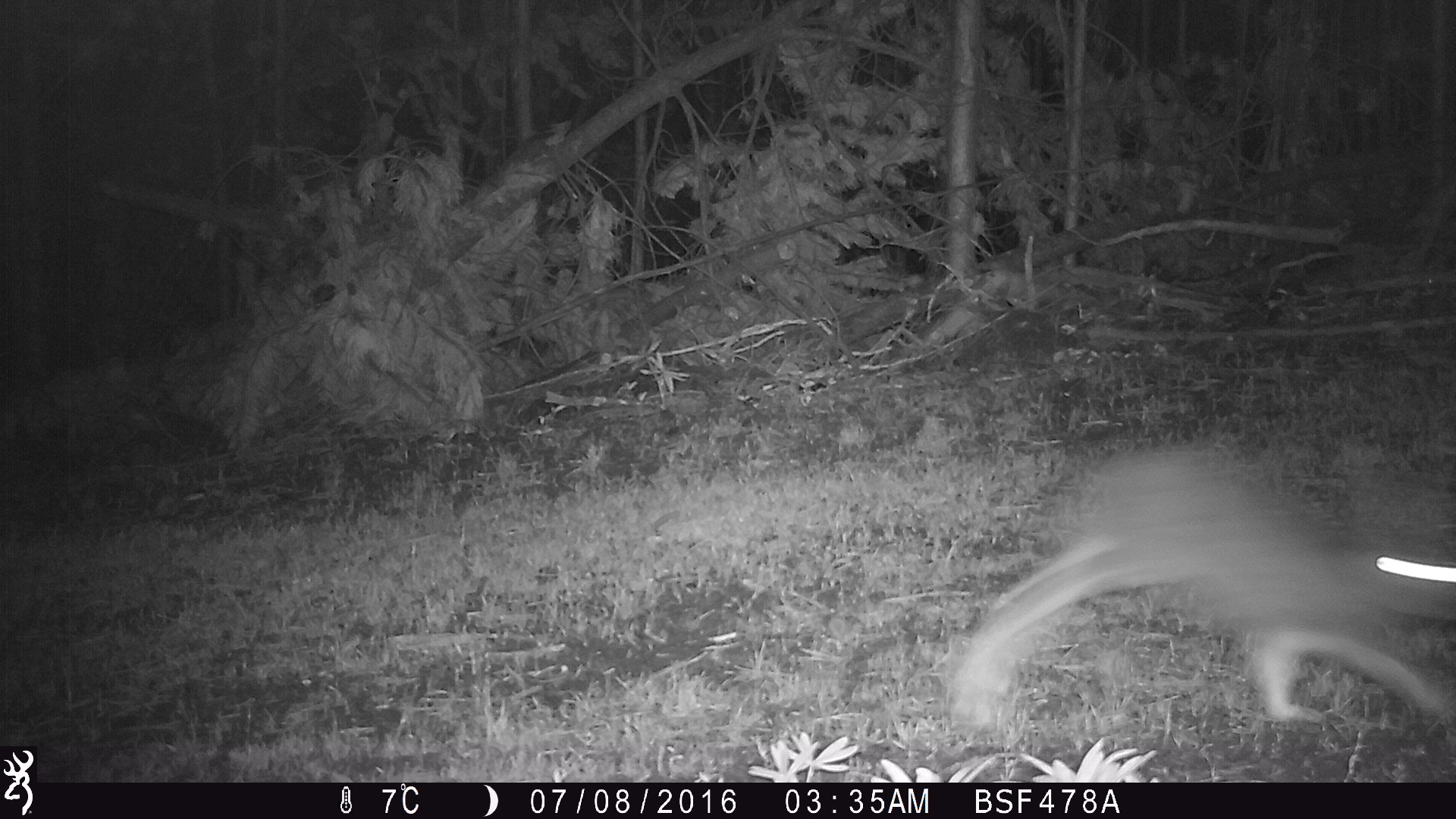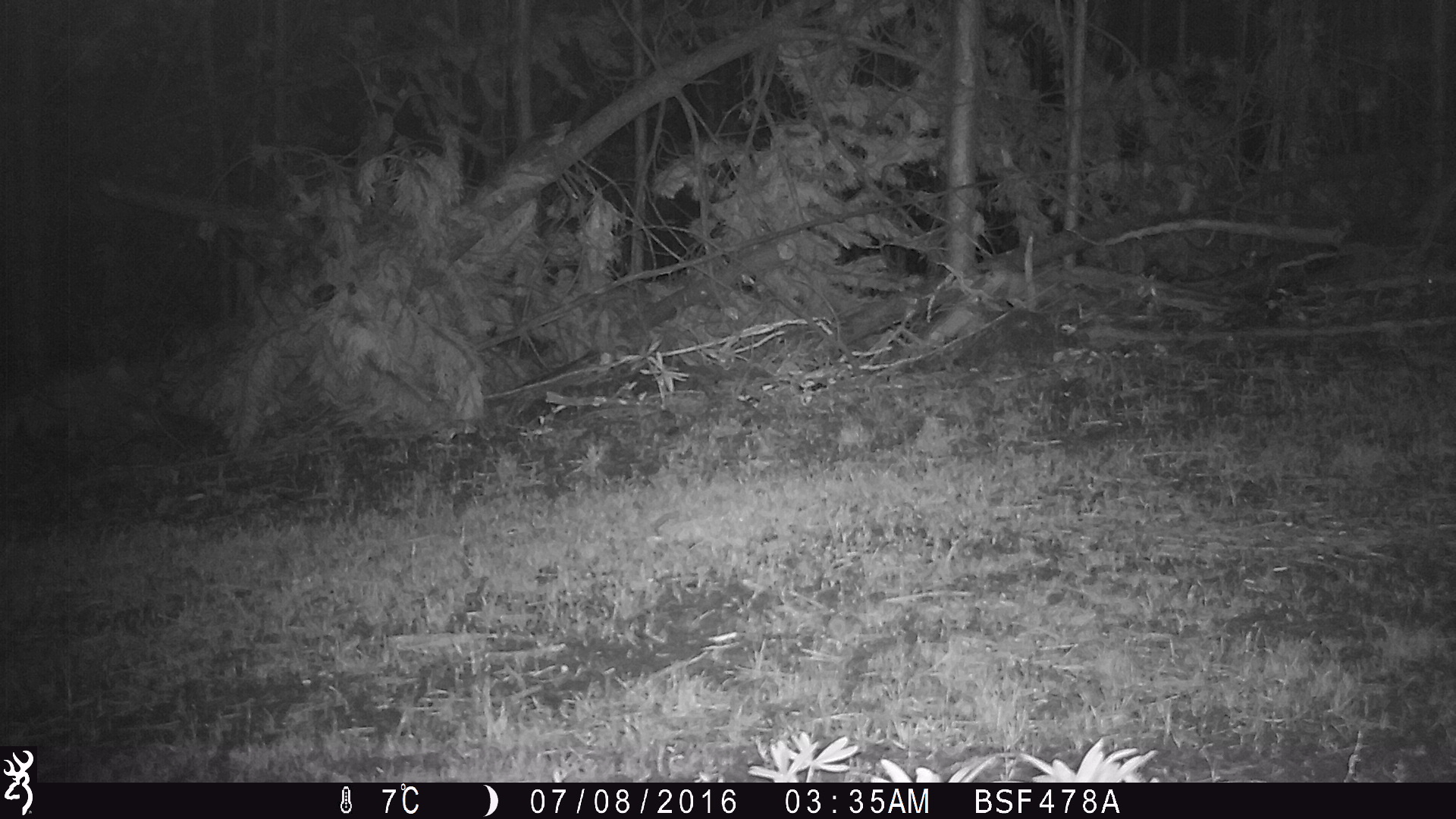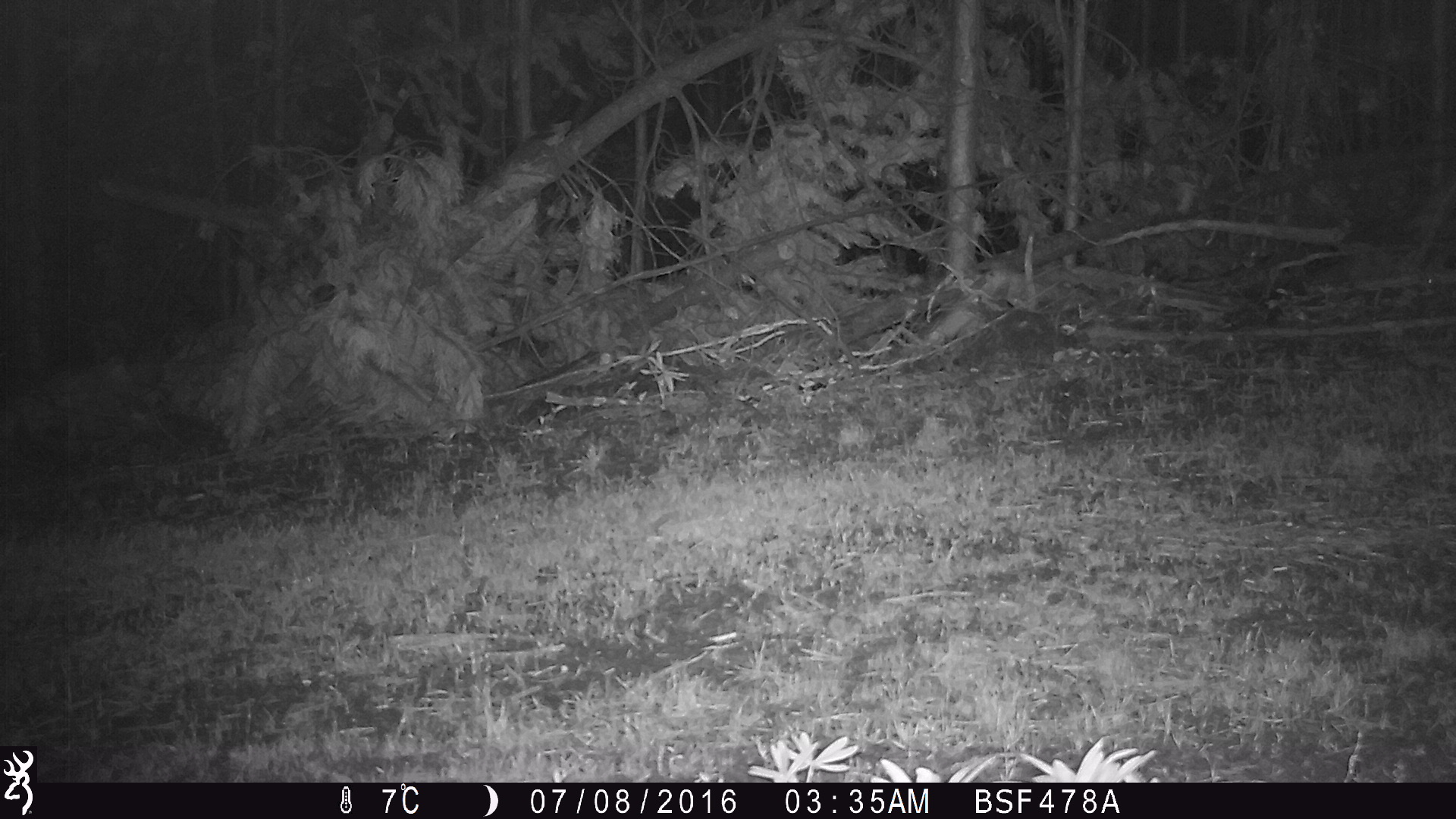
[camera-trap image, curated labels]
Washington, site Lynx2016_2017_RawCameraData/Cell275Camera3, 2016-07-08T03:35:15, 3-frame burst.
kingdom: Animalia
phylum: Chordata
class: Mammalia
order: Lagomorpha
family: Leporidae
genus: Lepus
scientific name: Lepus americanus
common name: snowshoe hare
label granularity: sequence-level